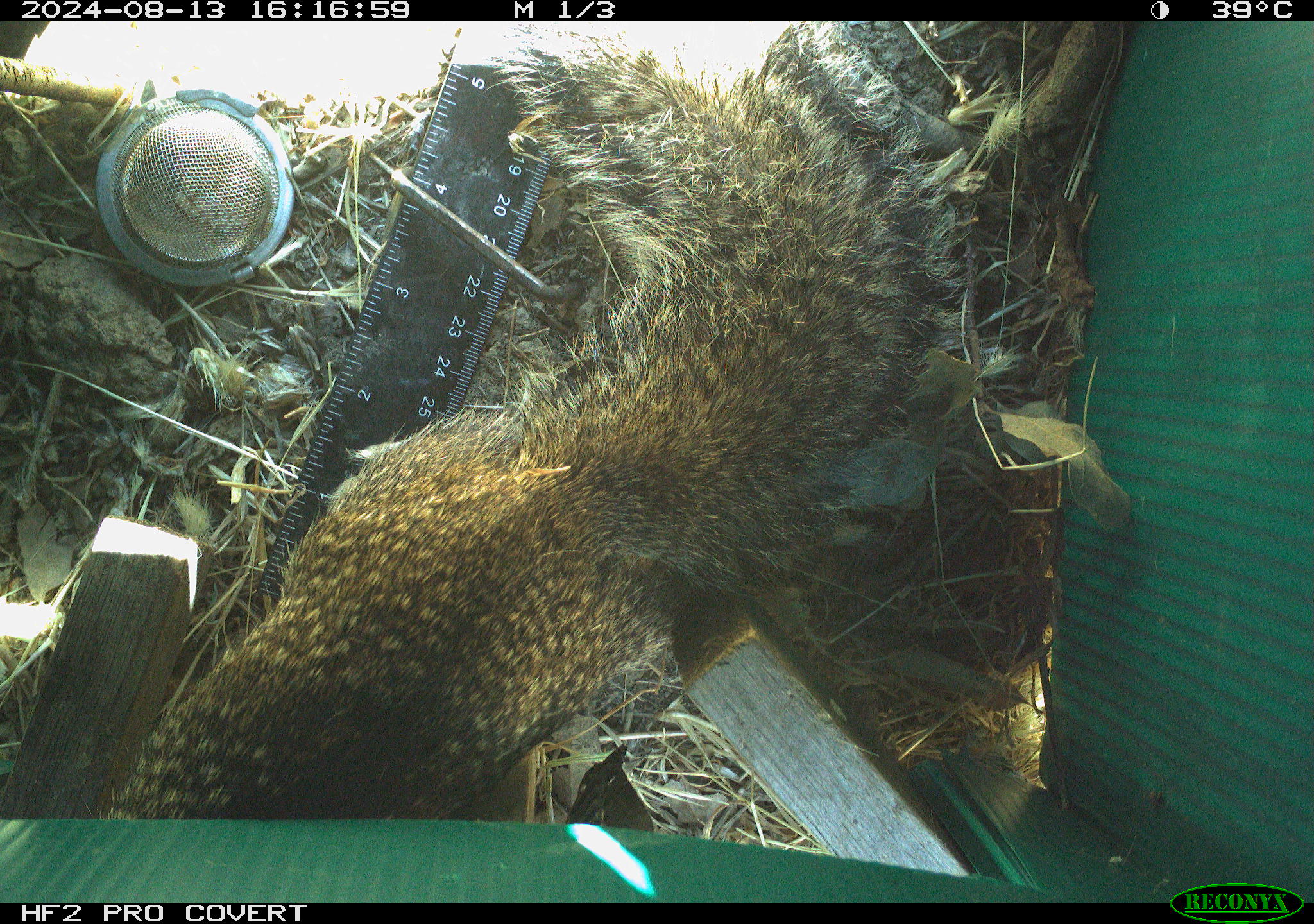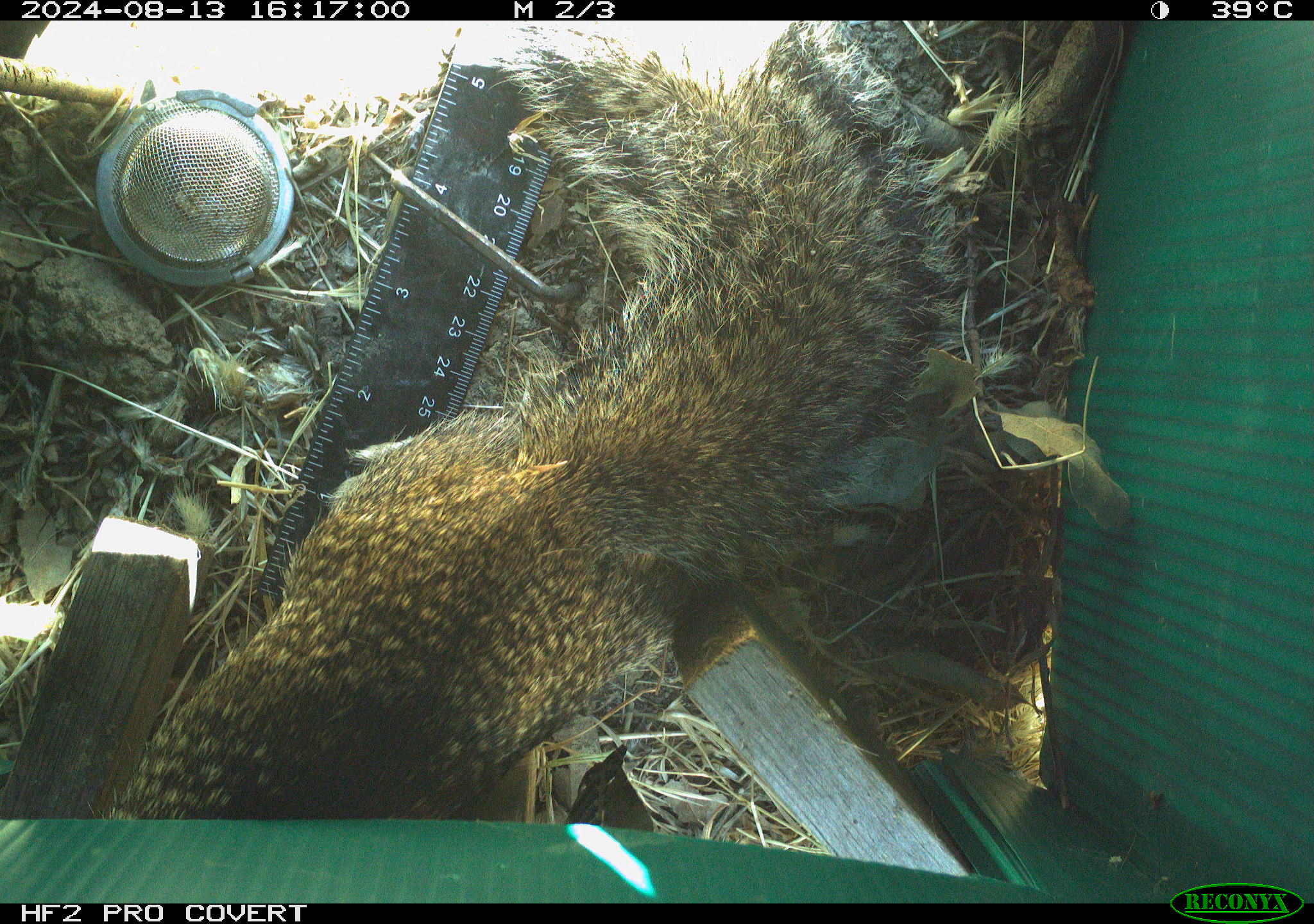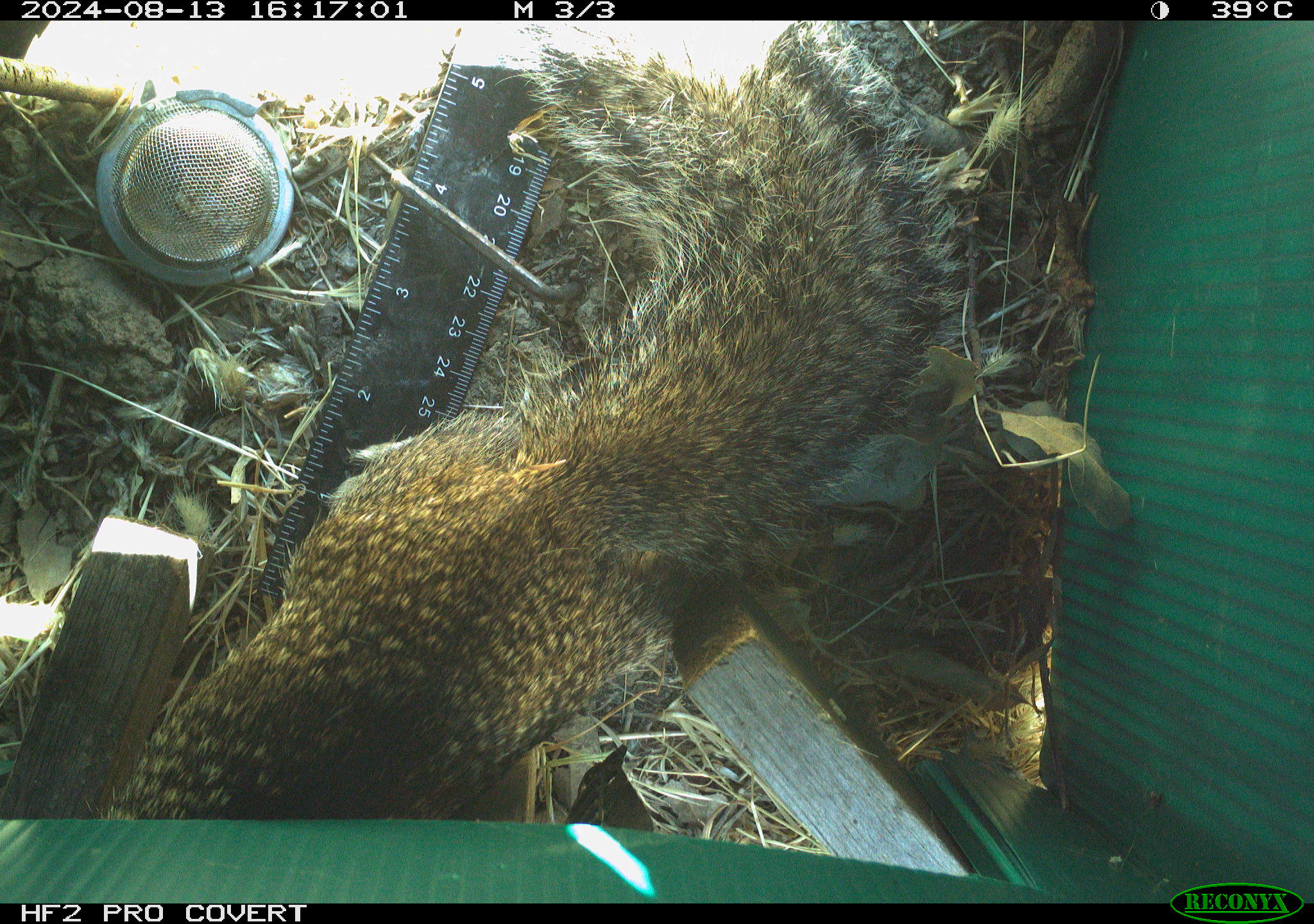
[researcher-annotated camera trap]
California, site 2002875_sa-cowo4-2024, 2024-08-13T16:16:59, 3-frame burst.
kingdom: Animalia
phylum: Chordata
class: Mammalia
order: Rodentia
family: Sciuridae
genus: Otospermophilus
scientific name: Otospermophilus beecheyi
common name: california ground squirrel